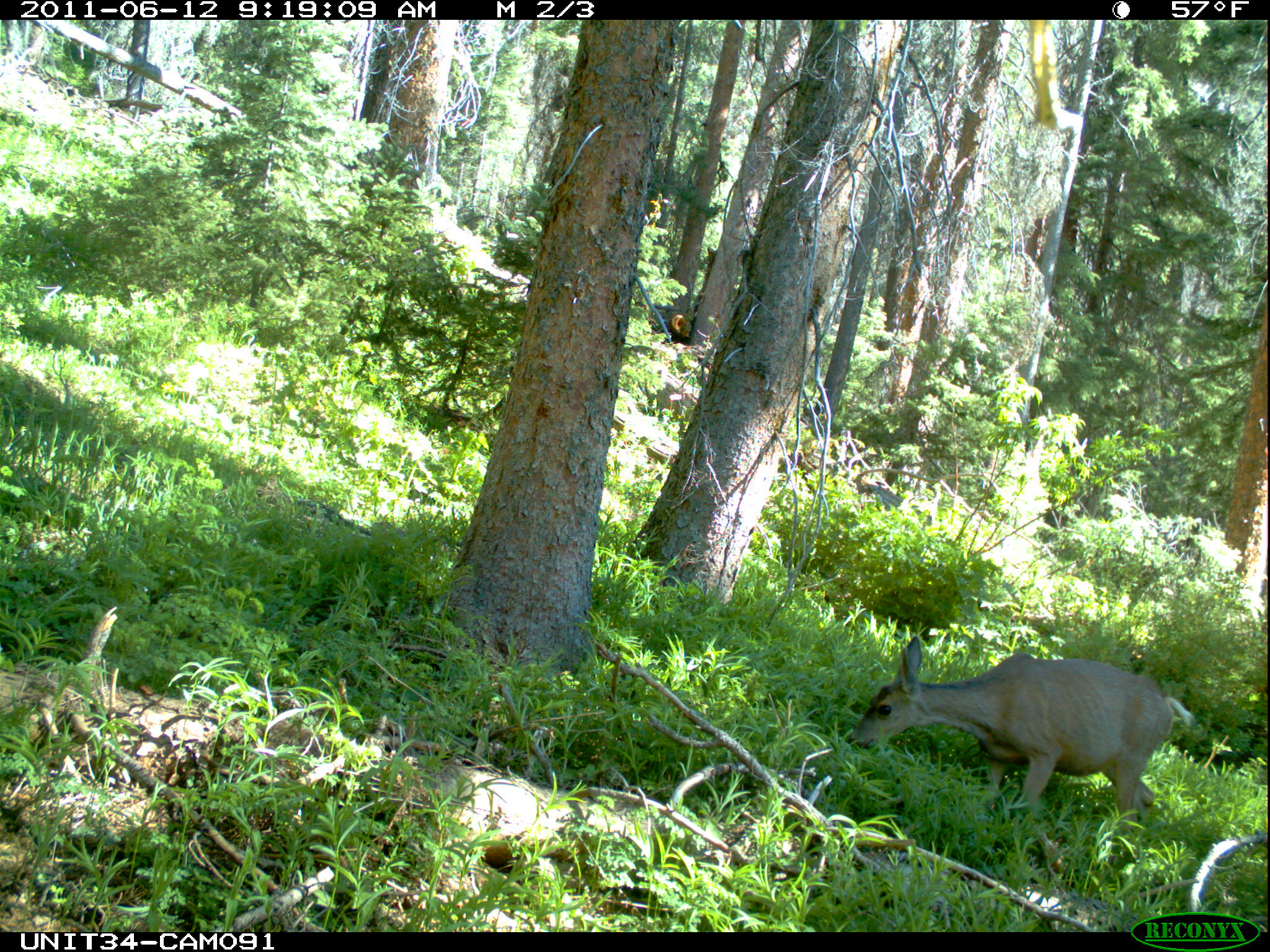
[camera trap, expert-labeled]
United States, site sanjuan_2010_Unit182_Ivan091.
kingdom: Animalia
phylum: Chordata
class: Mammalia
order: Artiodactyla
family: Cervidae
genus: Odocoileus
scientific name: Odocoileus hemionus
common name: mule deer